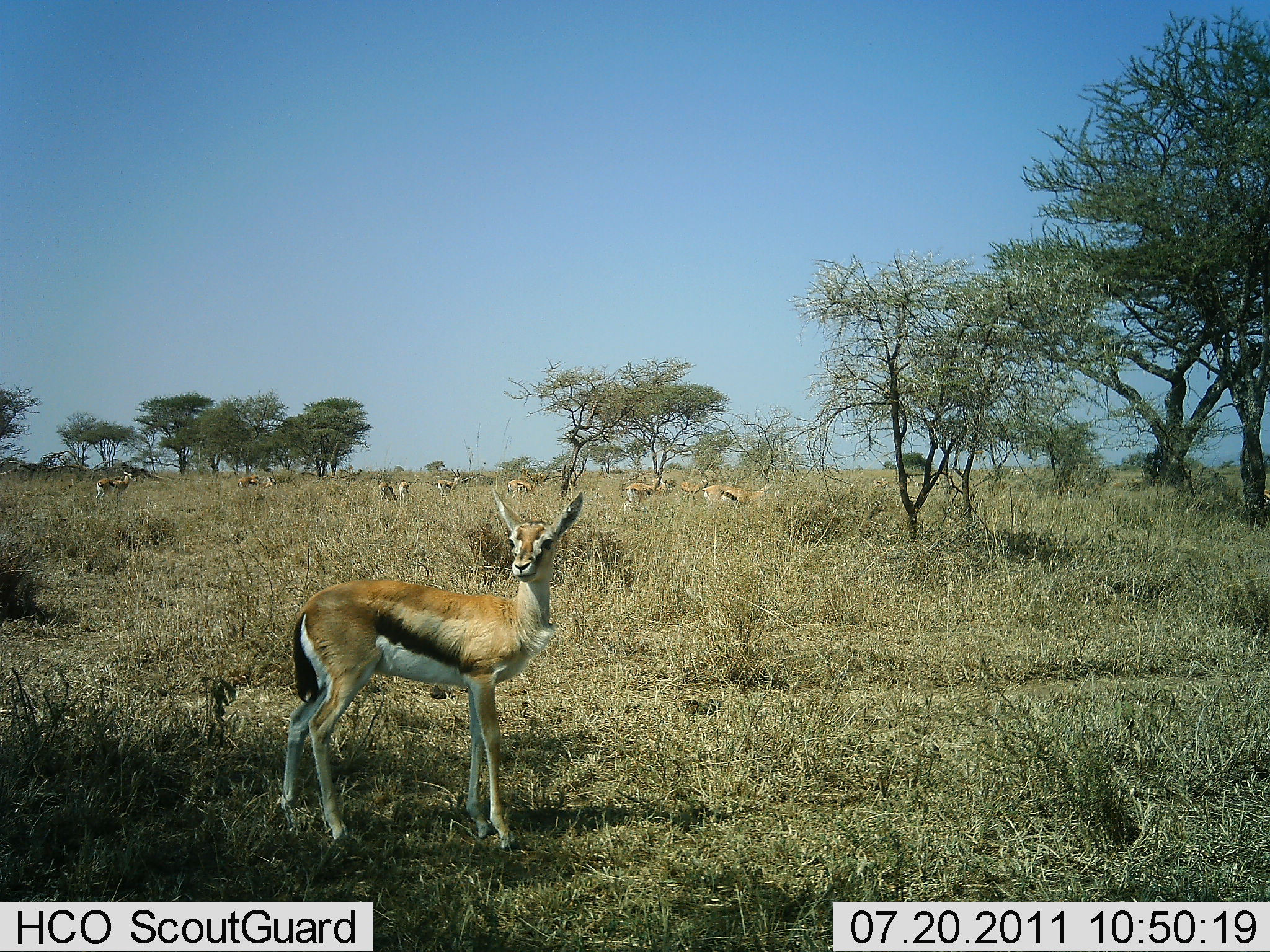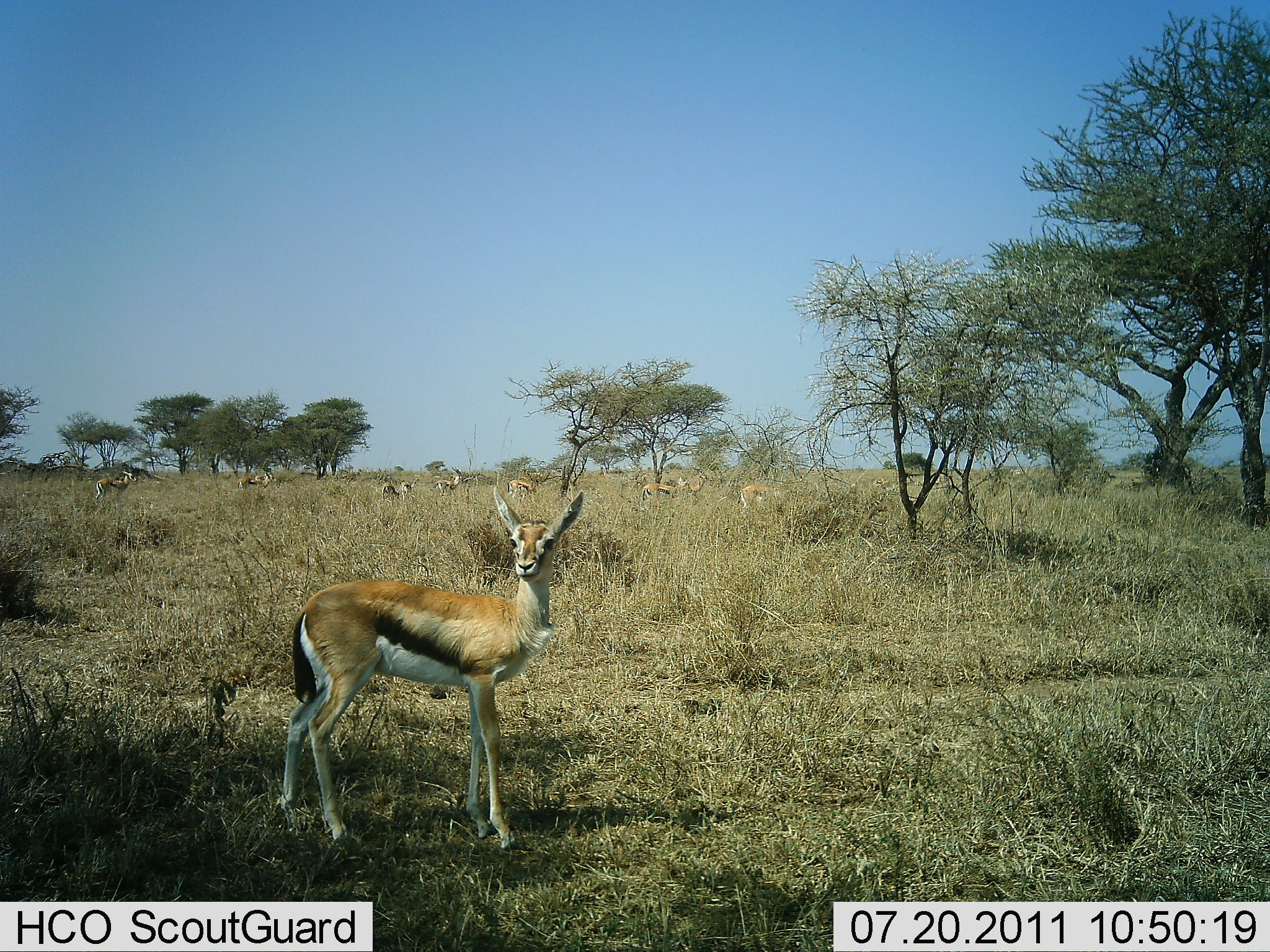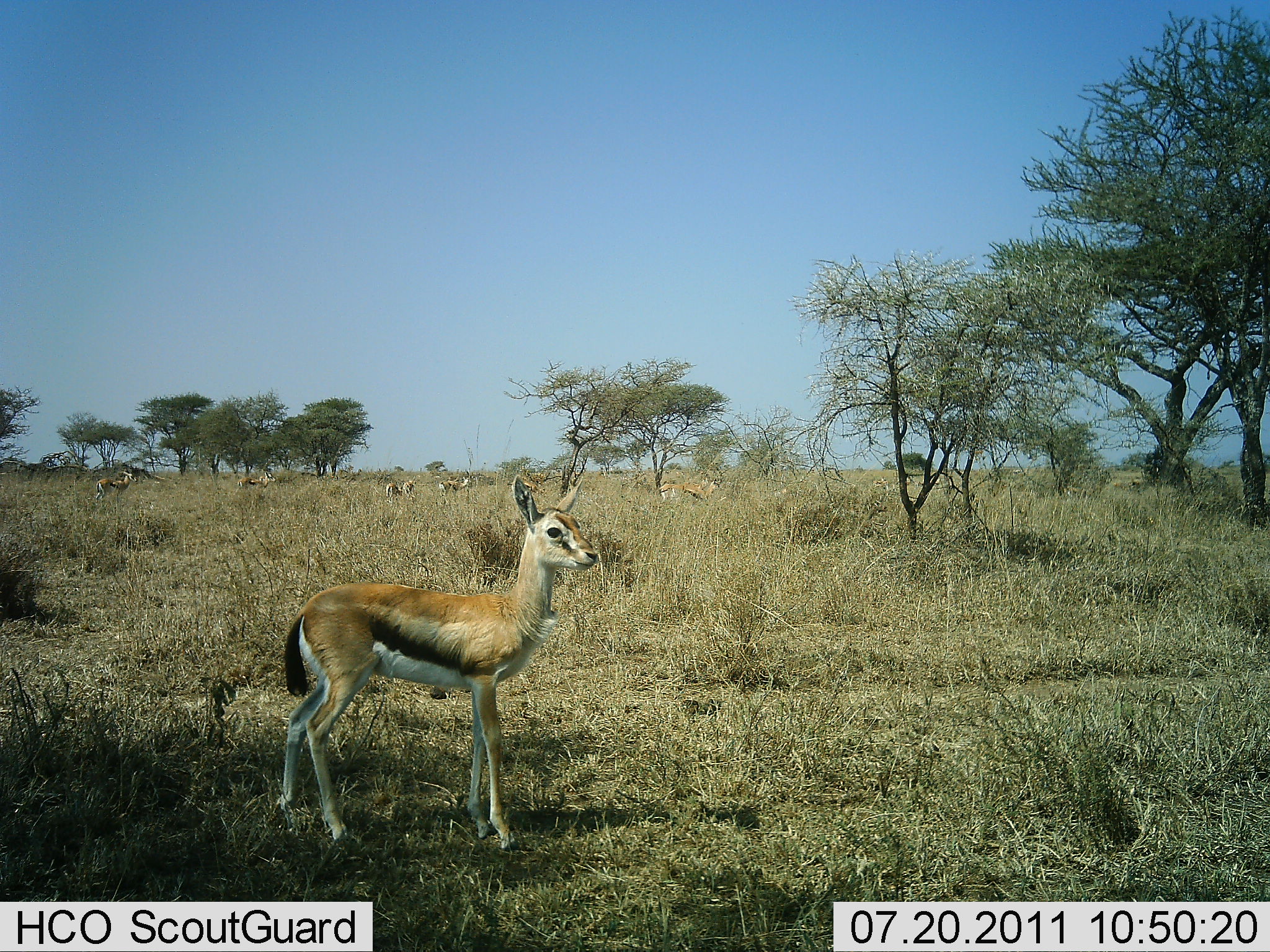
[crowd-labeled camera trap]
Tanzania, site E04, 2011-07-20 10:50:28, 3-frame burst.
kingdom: Animalia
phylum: Chordata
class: Mammalia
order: Artiodactyla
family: Bovidae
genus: Eudorcas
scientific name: Eudorcas thomsonii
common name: thomson's gazelle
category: gazellethomsons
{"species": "gazellethomsons (thomson's gazelle) (Eudorcas thomsonii)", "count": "9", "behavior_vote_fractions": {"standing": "75%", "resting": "0%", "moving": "42%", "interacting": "0%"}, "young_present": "25%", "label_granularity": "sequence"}